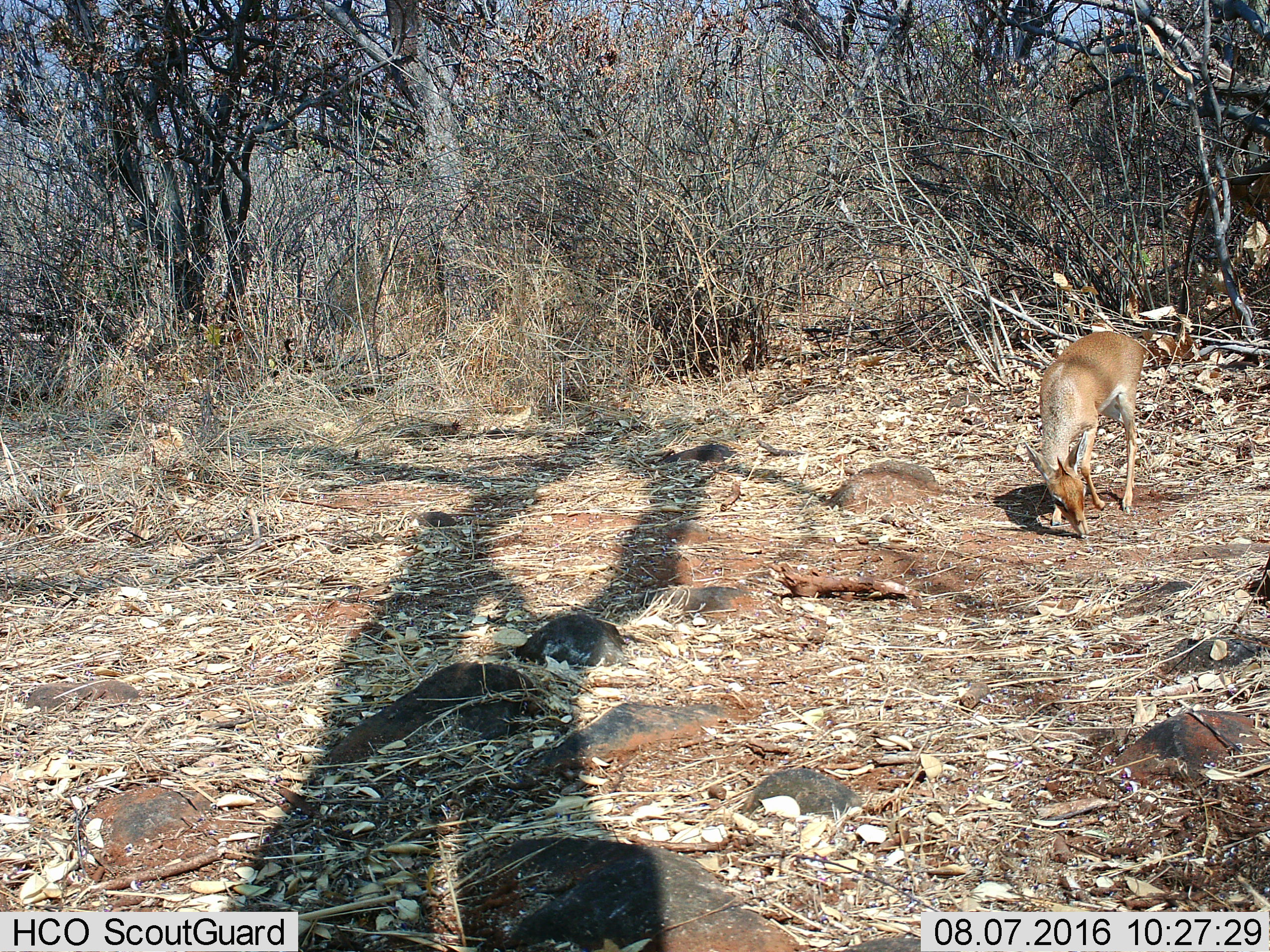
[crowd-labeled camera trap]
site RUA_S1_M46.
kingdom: Animalia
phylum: Chordata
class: Mammalia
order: Artiodactyla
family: Bovidae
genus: Madoqua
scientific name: Madoqua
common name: dik-dik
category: dikdik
Dikdik (dik-dik) (Madoqua), count 1. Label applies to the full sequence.